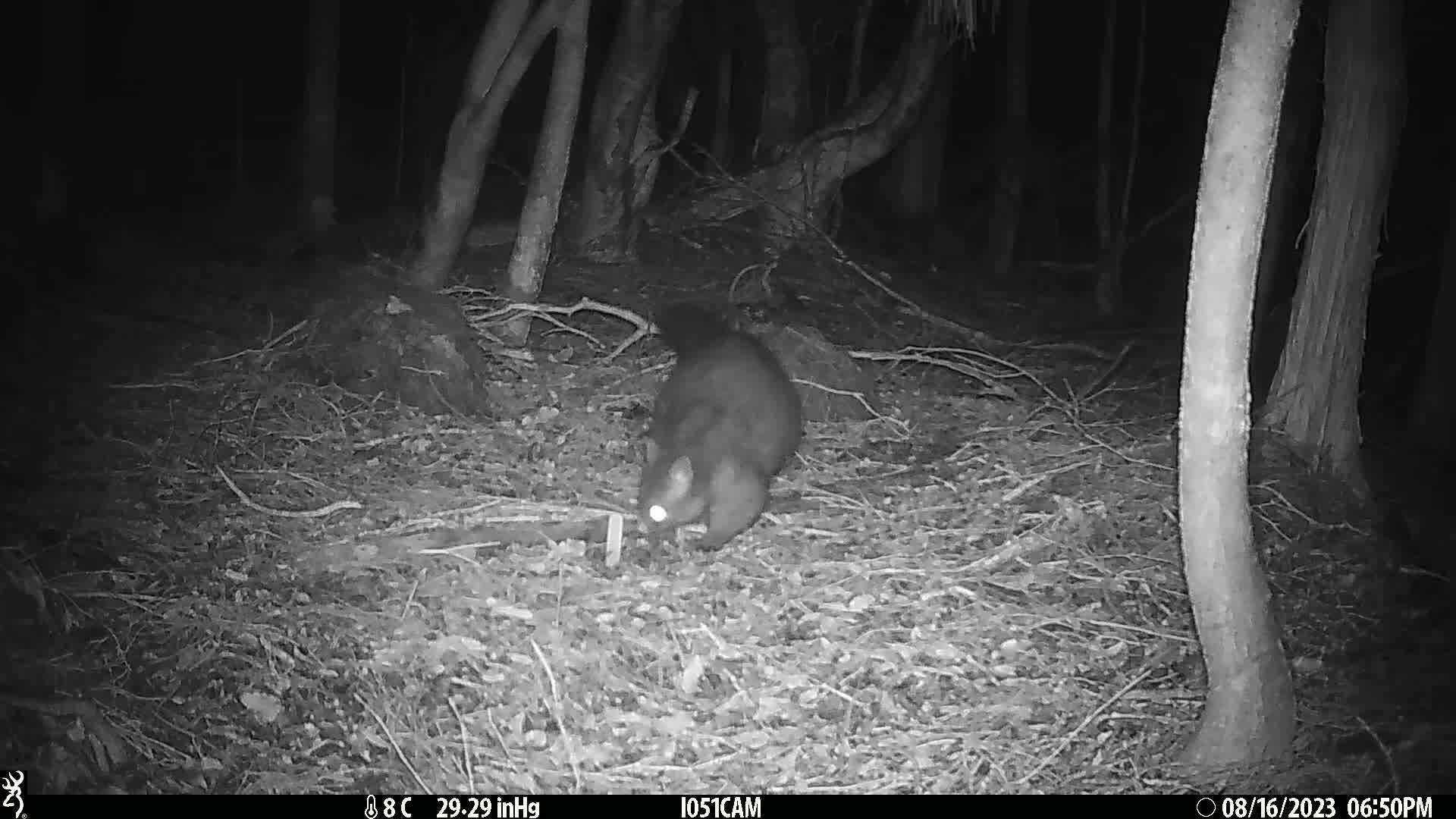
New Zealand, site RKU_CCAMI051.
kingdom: Animalia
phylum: Chordata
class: Mammalia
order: Diprotodontia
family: Phalangeridae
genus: Trichosurus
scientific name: Trichosurus vulpecula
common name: common brushtail possum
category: possum